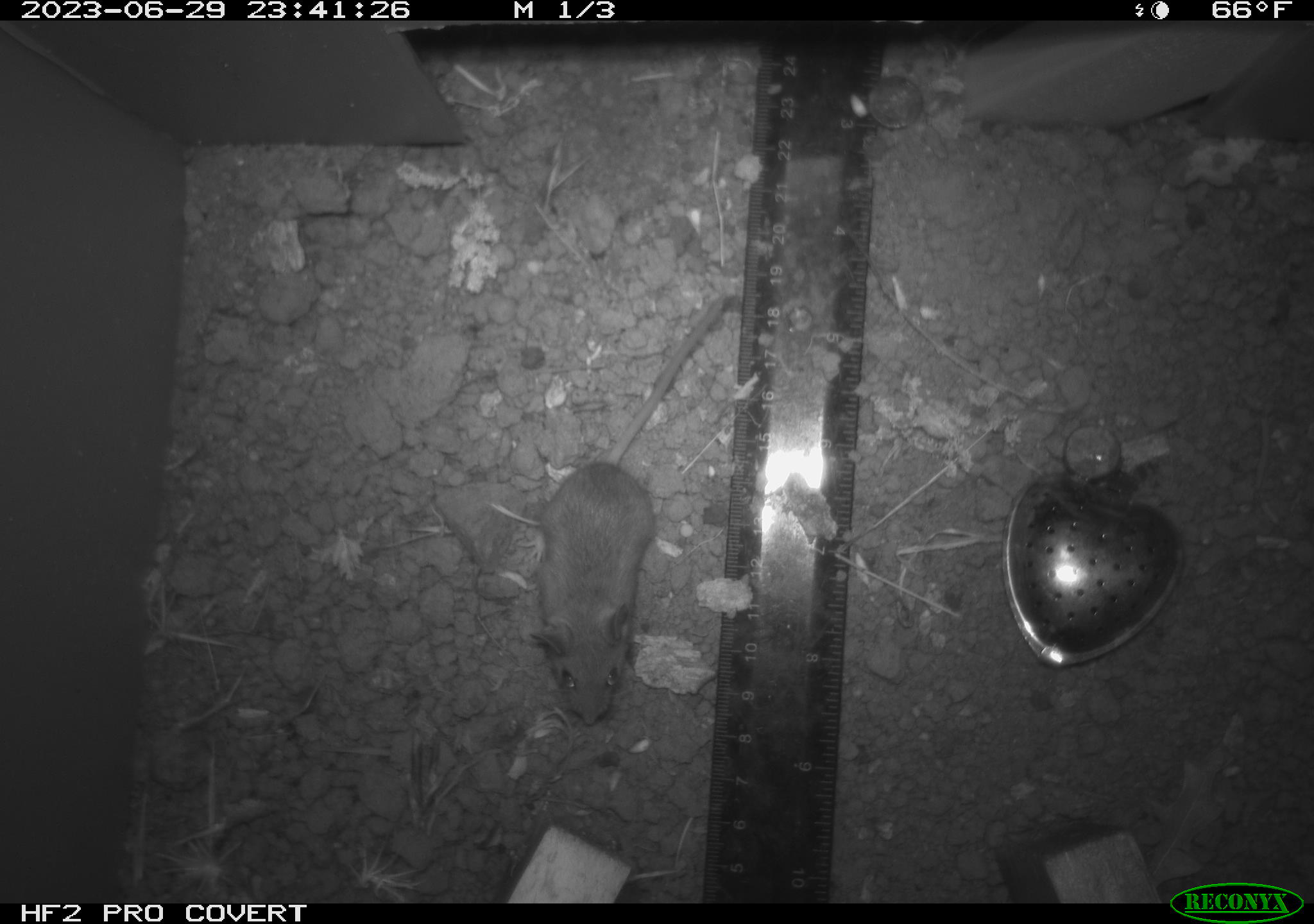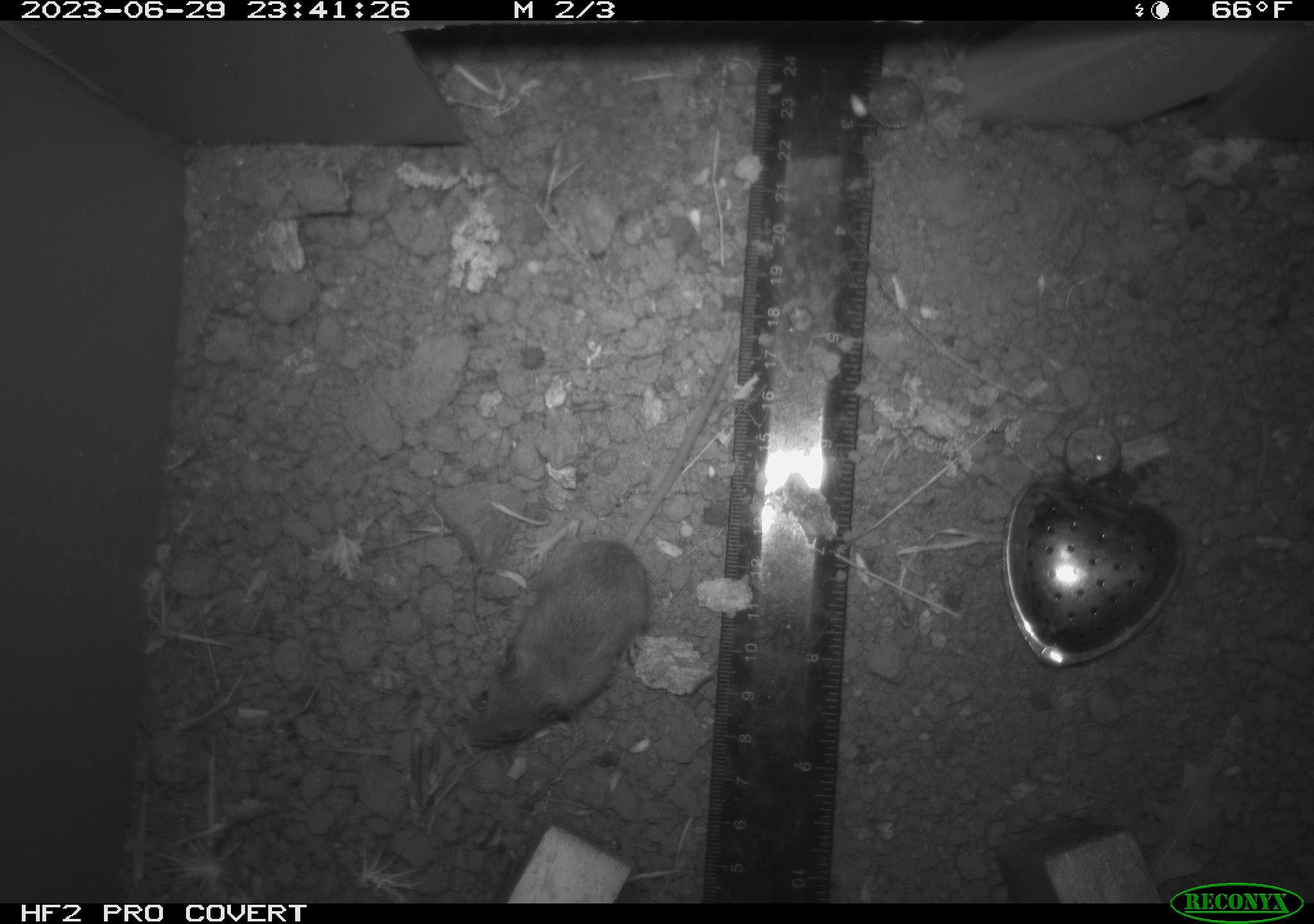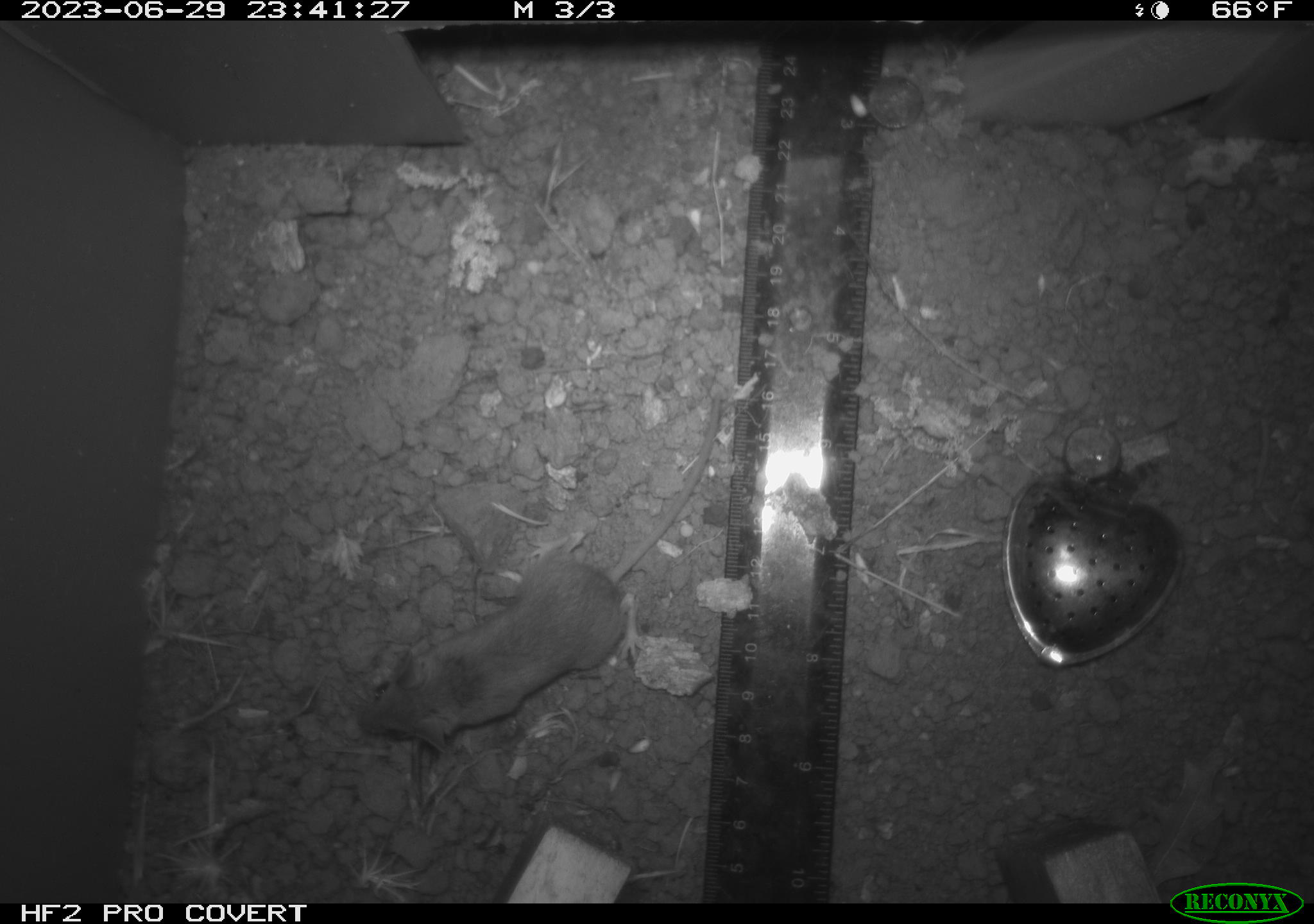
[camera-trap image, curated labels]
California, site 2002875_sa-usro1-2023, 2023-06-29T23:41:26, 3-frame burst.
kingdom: Animalia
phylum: Chordata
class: Mammalia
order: Rodentia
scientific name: Rodentia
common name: mouse species